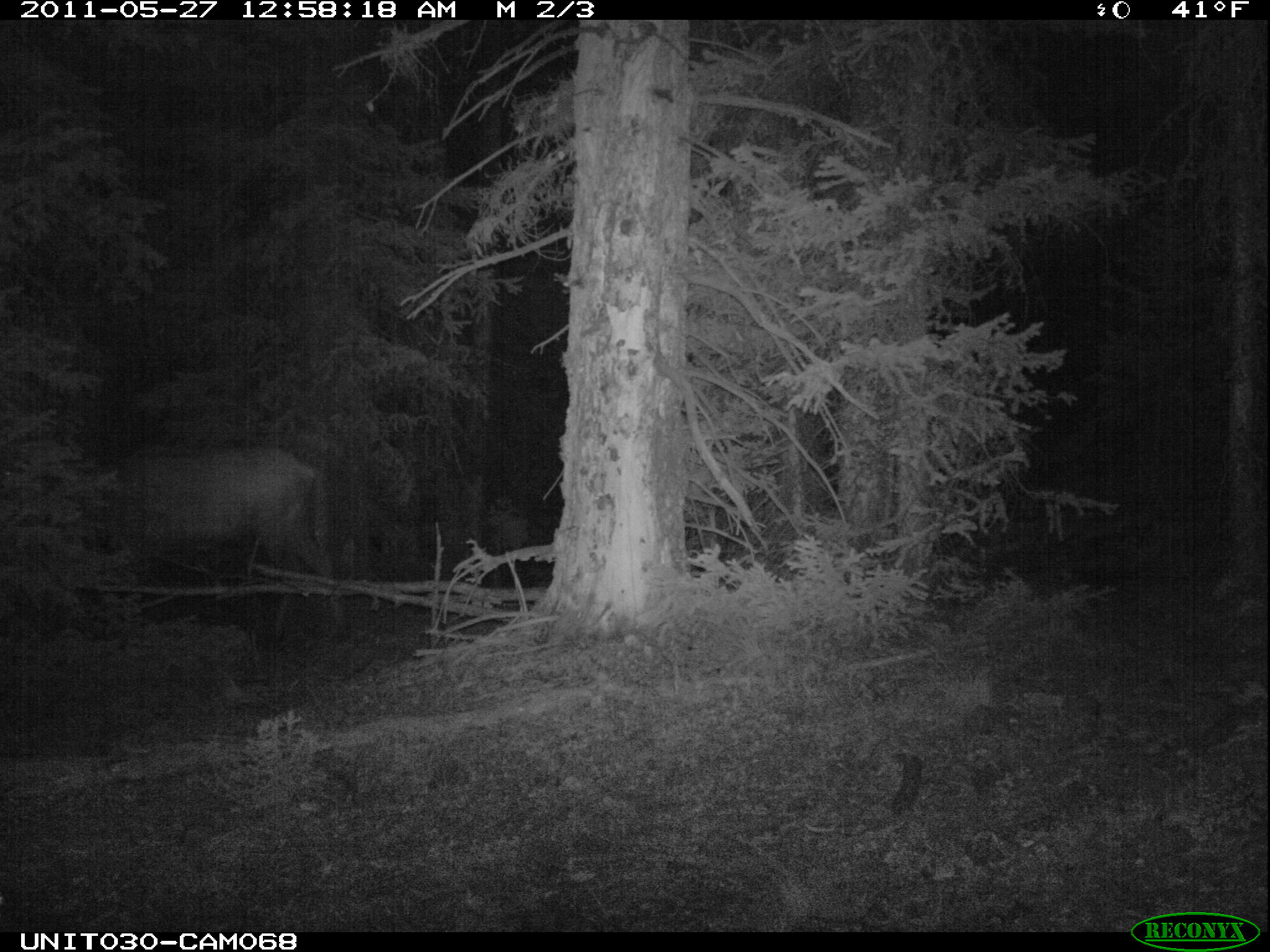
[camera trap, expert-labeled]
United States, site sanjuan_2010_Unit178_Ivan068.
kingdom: Animalia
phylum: Chordata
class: Mammalia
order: Artiodactyla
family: Cervidae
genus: Cervus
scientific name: Cervus elaphus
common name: red deer